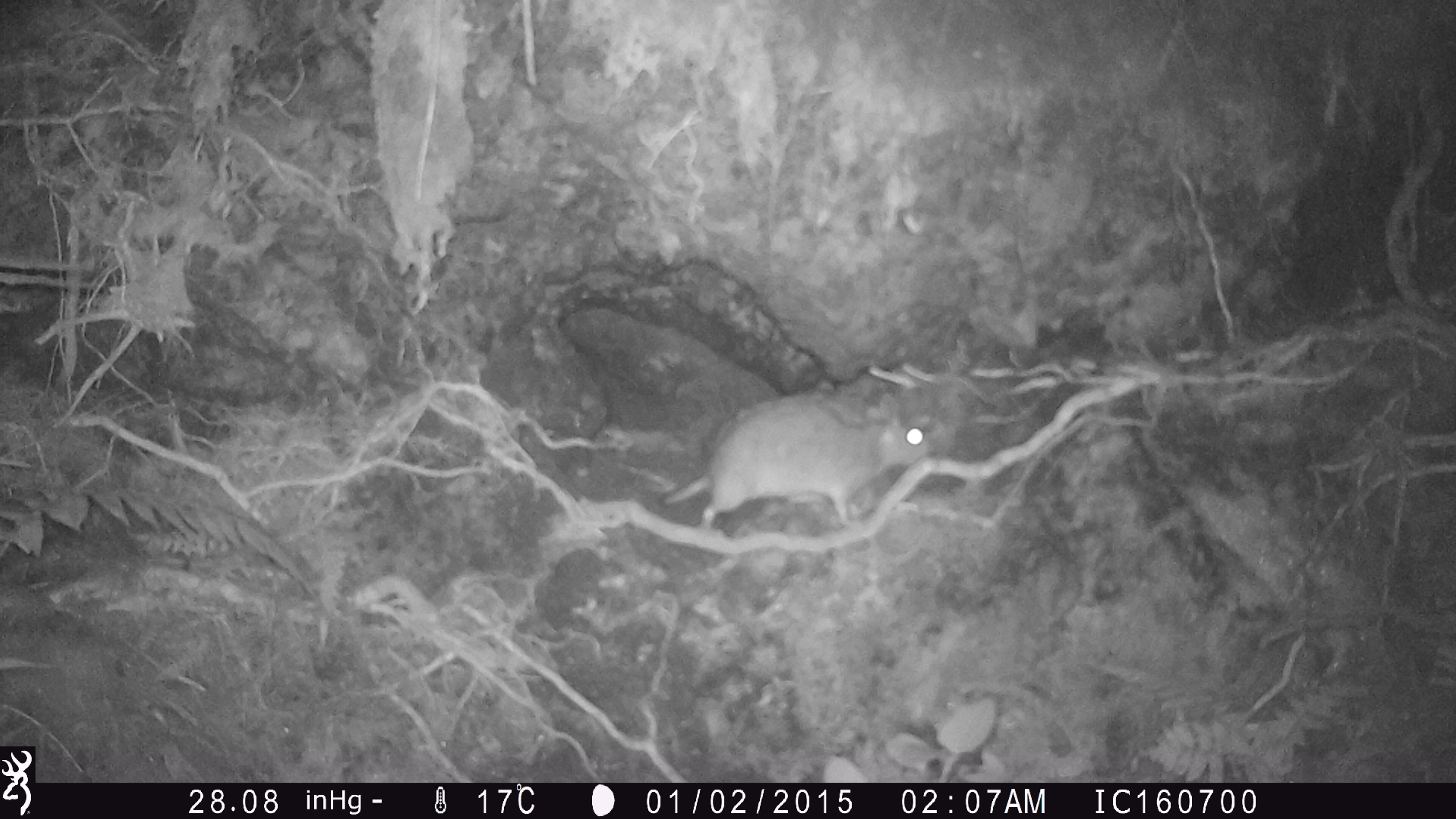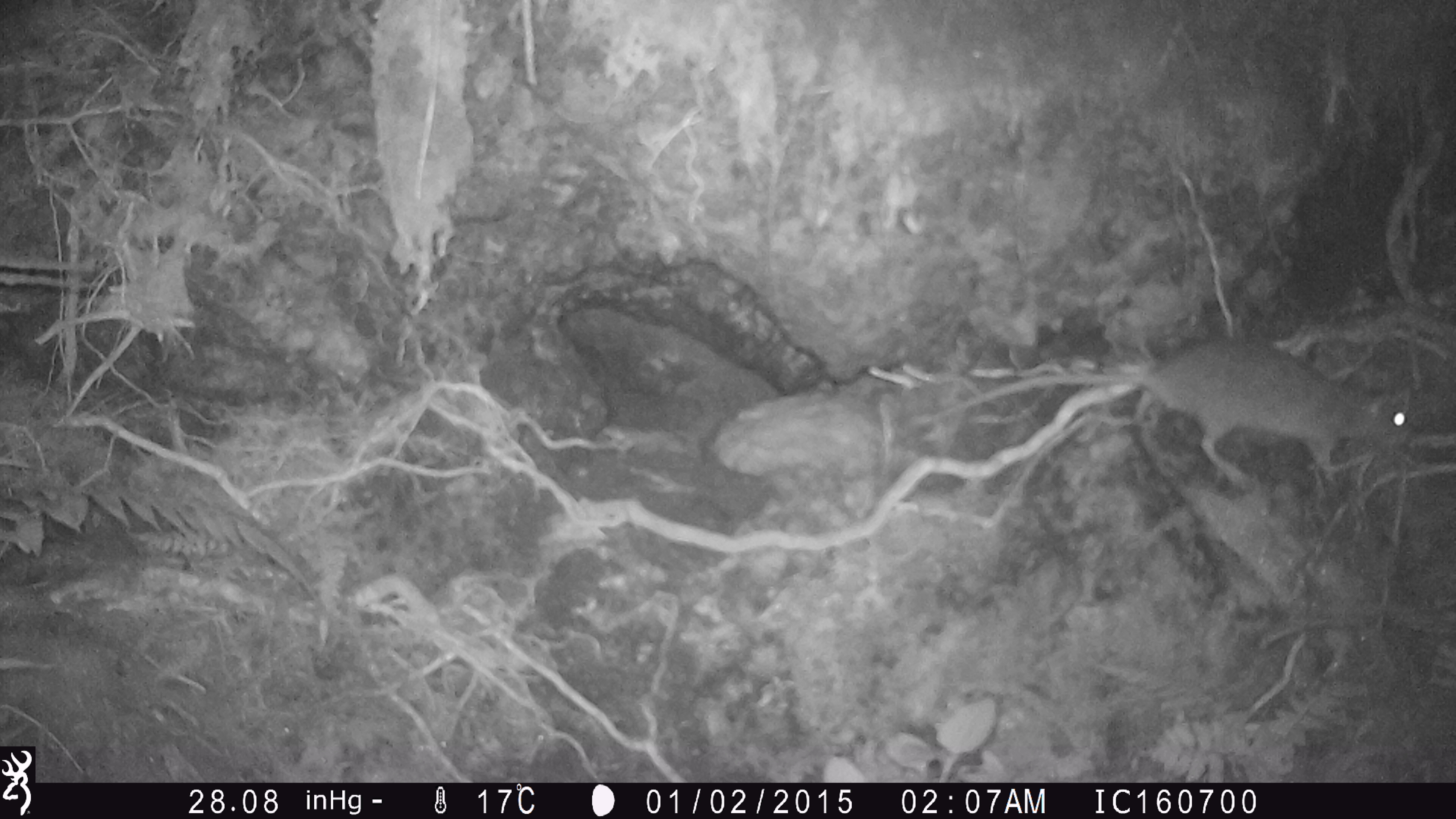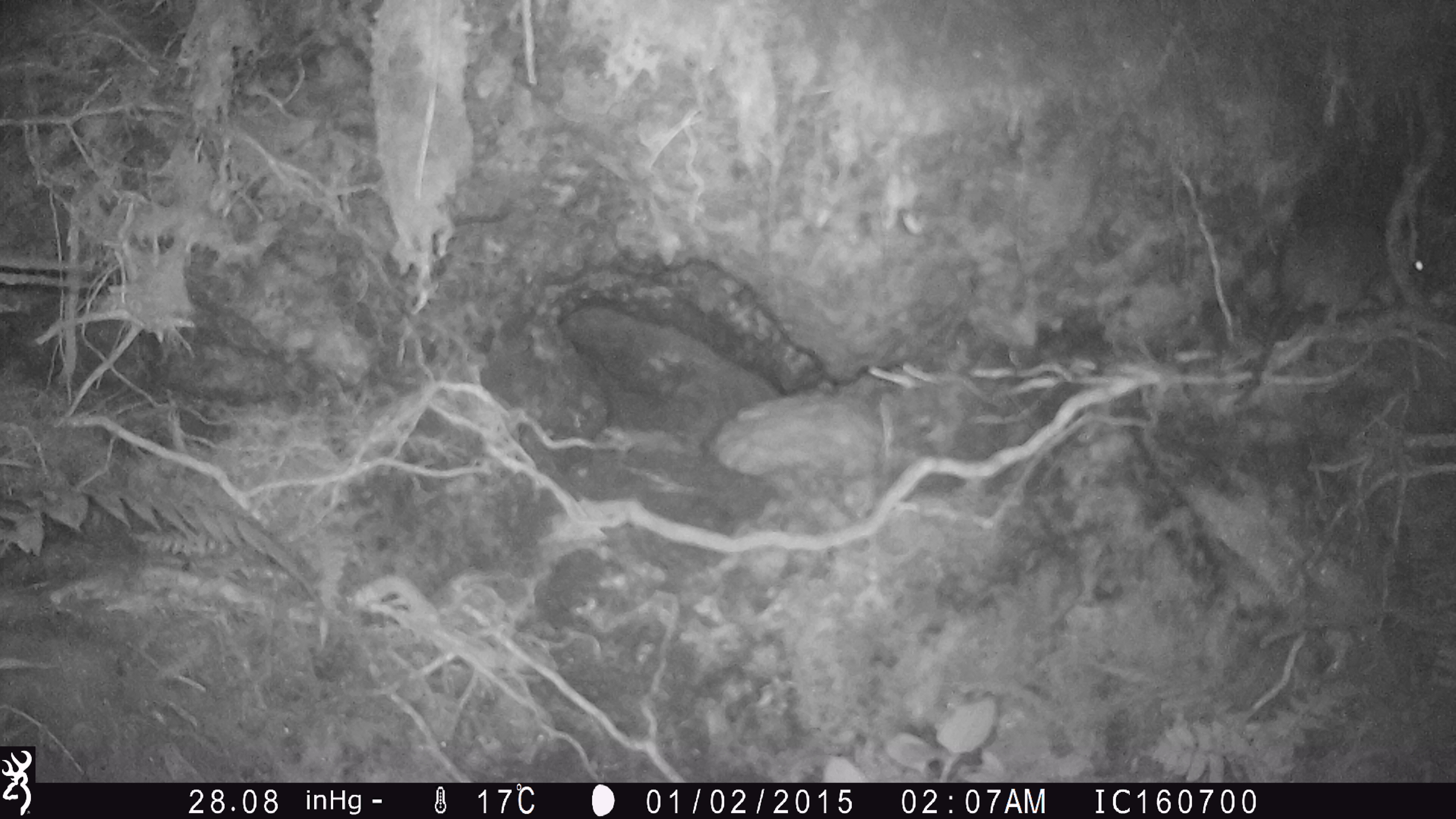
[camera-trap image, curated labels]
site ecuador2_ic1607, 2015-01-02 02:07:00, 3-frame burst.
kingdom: Animalia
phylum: Chordata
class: Mammalia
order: Rodentia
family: Muridae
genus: Rattus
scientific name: Rattus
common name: rat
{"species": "rat (Rattus)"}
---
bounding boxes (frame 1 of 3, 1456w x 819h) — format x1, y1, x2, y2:
rat: 646, 391, 946, 532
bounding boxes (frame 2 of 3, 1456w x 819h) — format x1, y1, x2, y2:
rat: 913, 336, 1415, 486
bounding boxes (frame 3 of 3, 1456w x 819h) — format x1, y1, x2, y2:
rat: 1220, 155, 1442, 446